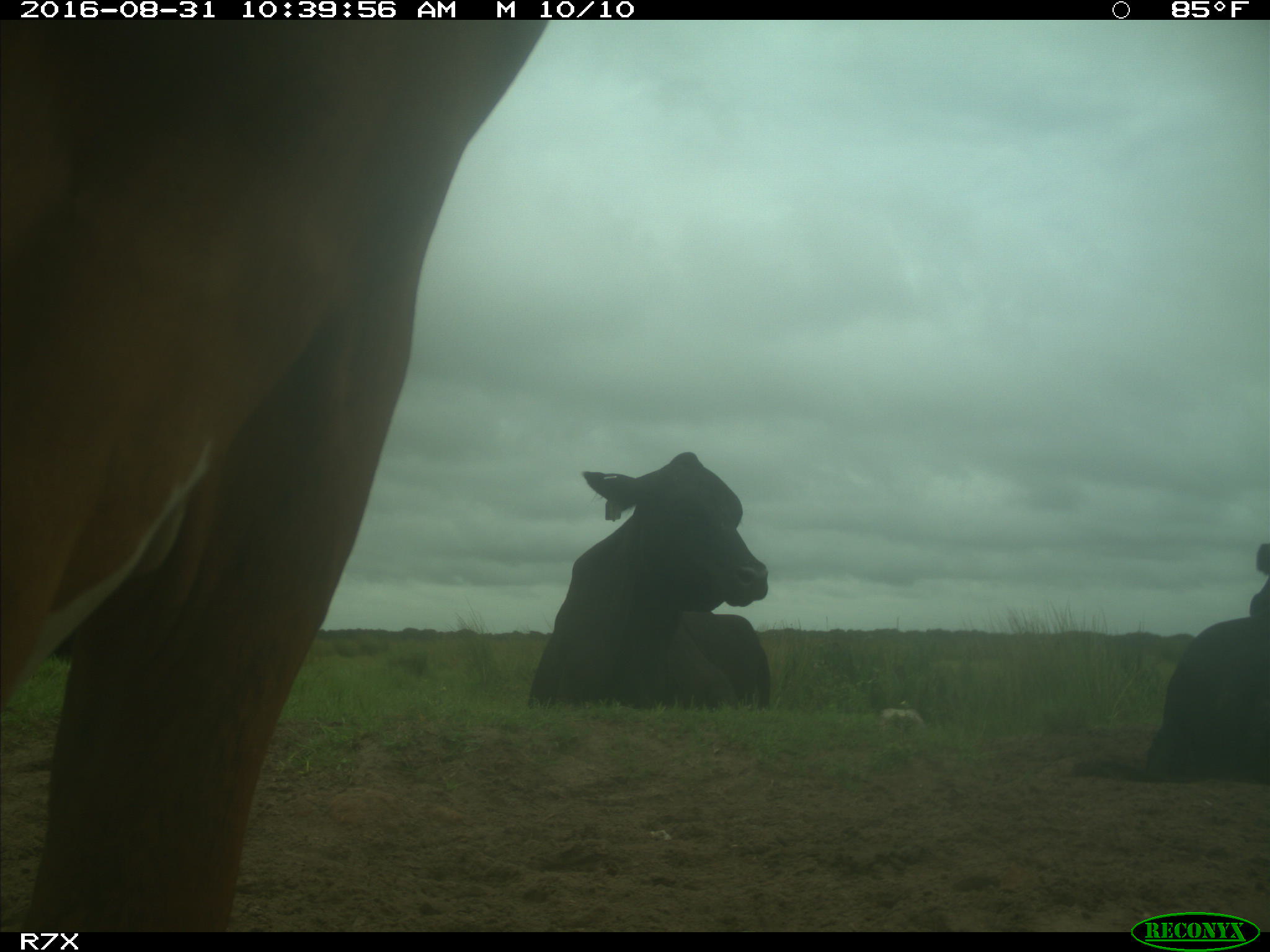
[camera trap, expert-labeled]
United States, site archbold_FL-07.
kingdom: Animalia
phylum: Chordata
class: Mammalia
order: Artiodactyla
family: Bovidae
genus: Bos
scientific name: Bos taurus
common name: domestic cow